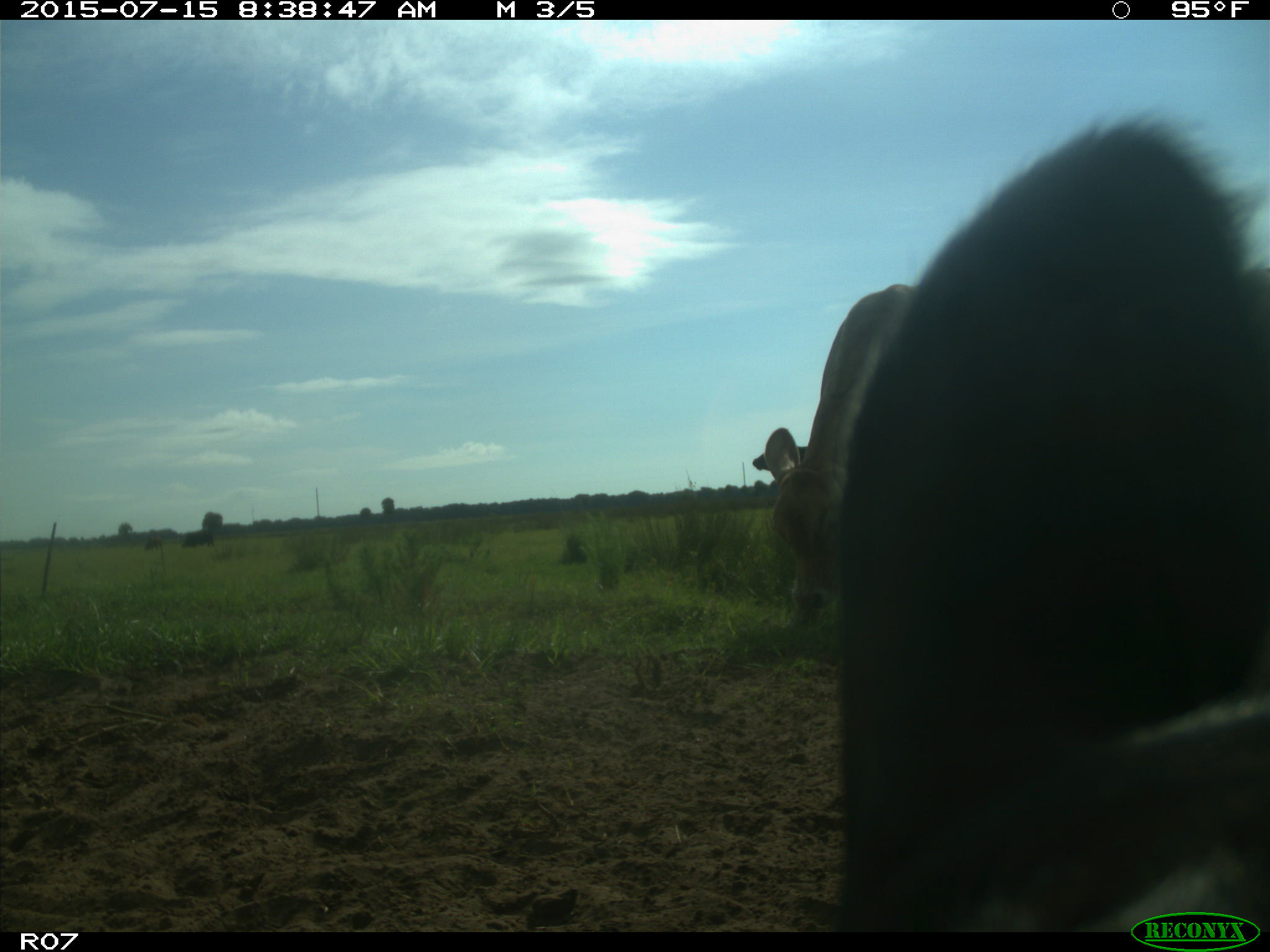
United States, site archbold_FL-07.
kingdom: Animalia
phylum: Chordata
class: Mammalia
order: Artiodactyla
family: Bovidae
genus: Bos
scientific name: Bos taurus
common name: domestic cow